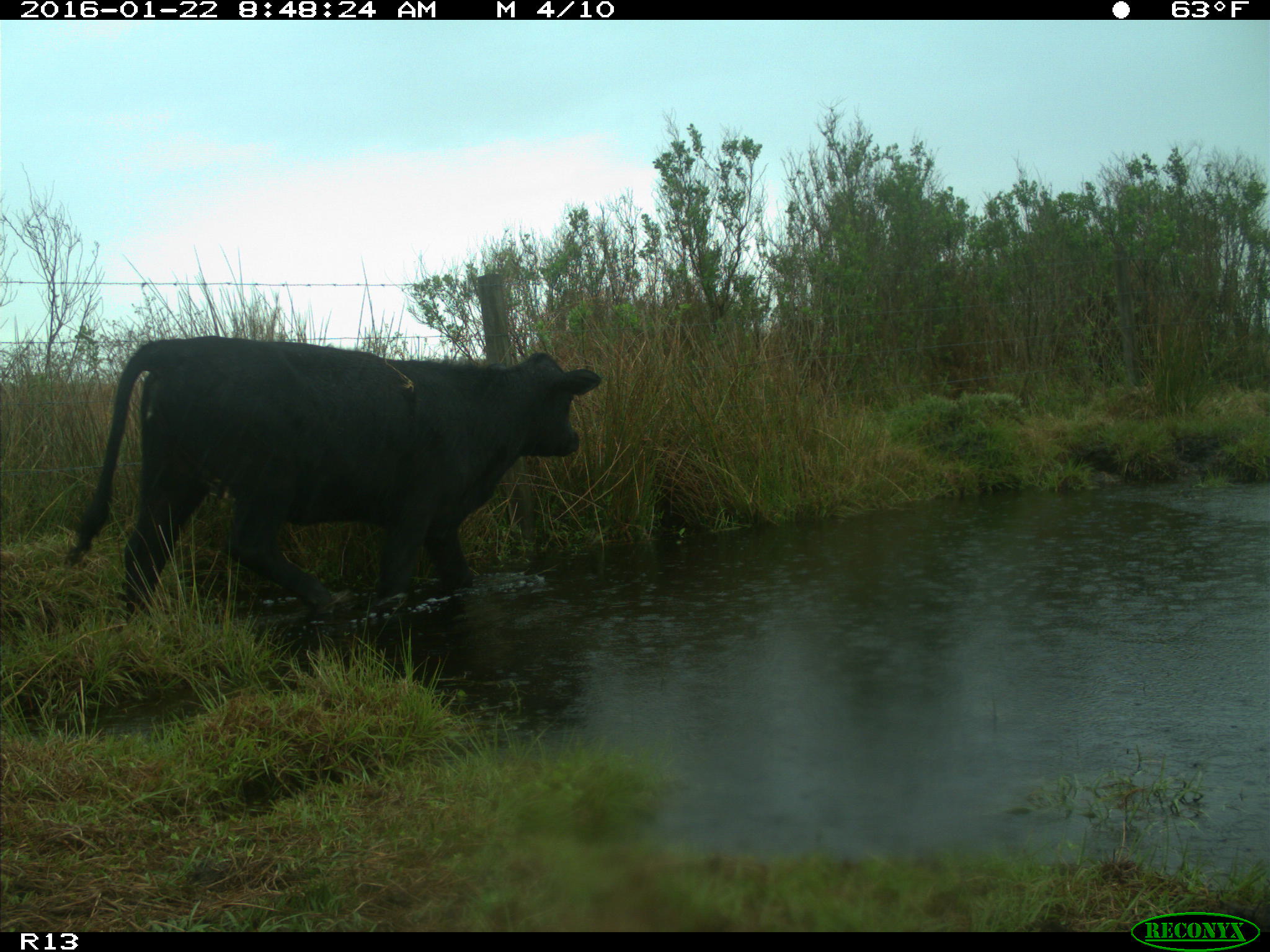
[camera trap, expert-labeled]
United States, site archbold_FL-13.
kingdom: Animalia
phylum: Chordata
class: Mammalia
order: Artiodactyla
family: Bovidae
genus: Bos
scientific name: Bos taurus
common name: domestic cow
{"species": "Bos taurus (domestic cow)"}